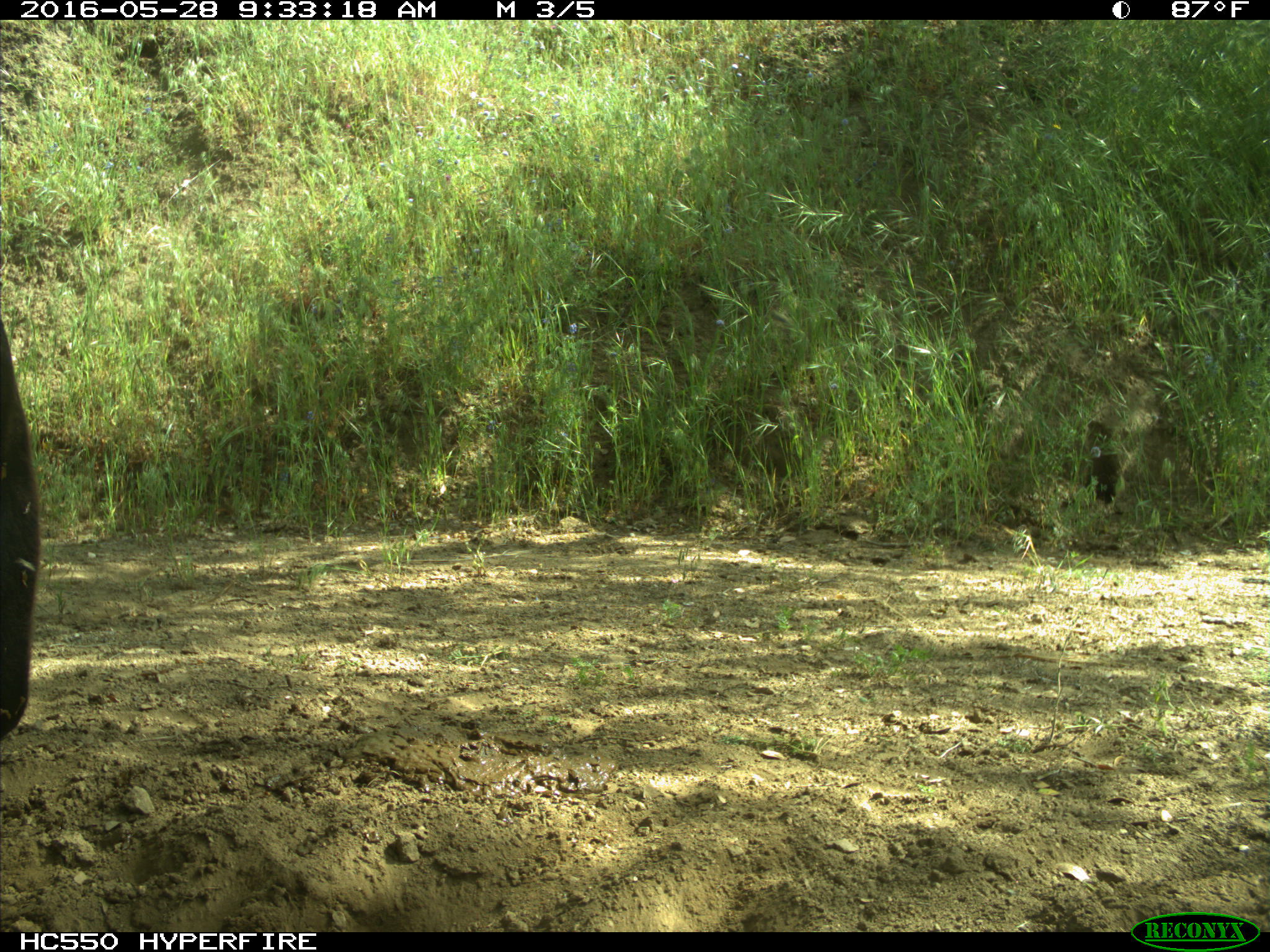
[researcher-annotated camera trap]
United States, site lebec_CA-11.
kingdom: Animalia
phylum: Chordata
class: Mammalia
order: Artiodactyla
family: Bovidae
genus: Bos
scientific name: Bos taurus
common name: domestic cow